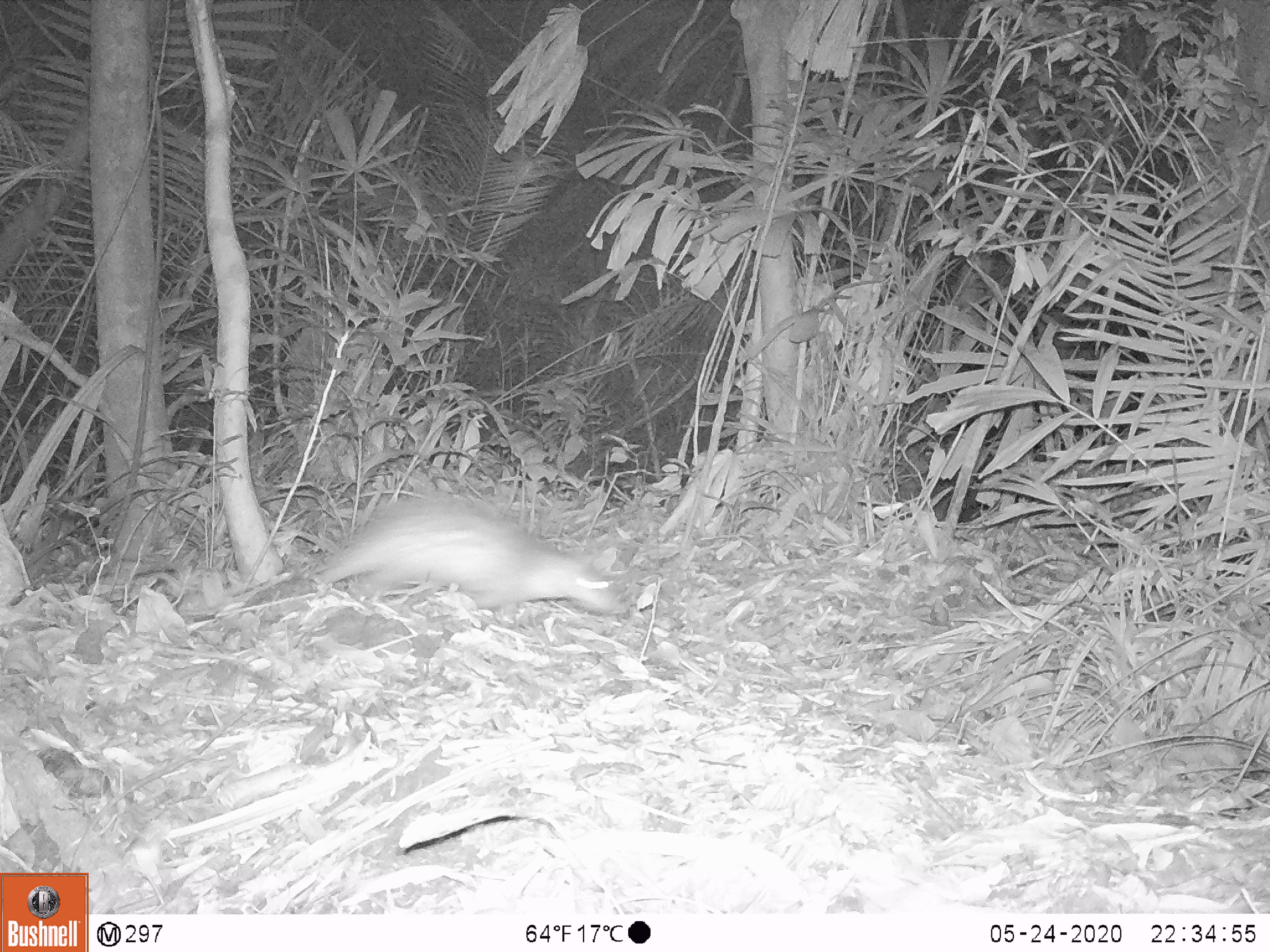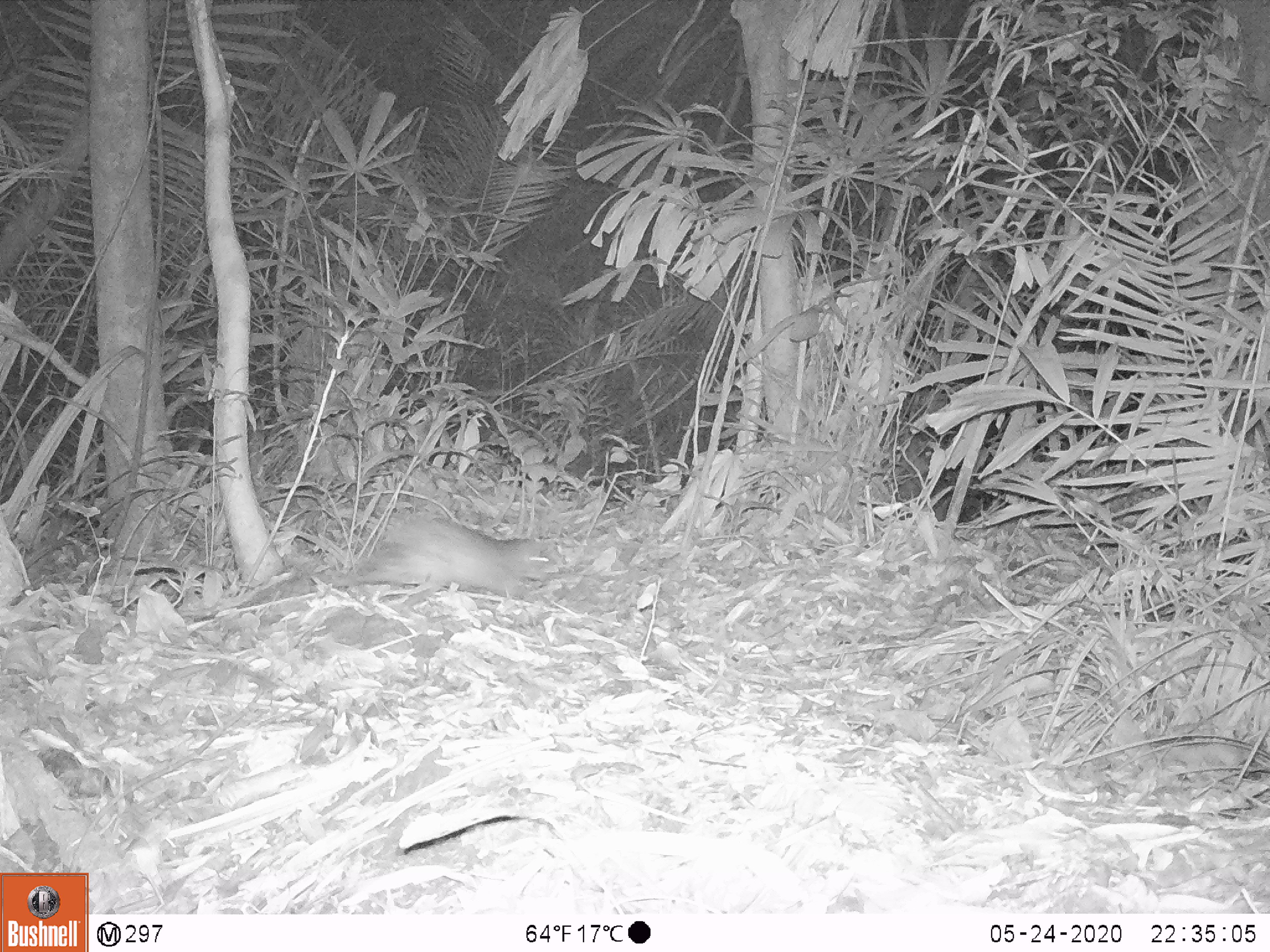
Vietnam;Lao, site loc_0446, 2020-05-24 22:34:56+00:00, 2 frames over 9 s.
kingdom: Animalia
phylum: Chordata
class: Mammalia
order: Rodentia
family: Hystricidae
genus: Atherurus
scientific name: Atherurus macrourus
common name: asiatic brush-tailed porcupine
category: asiatic brush tailed porcupine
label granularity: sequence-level